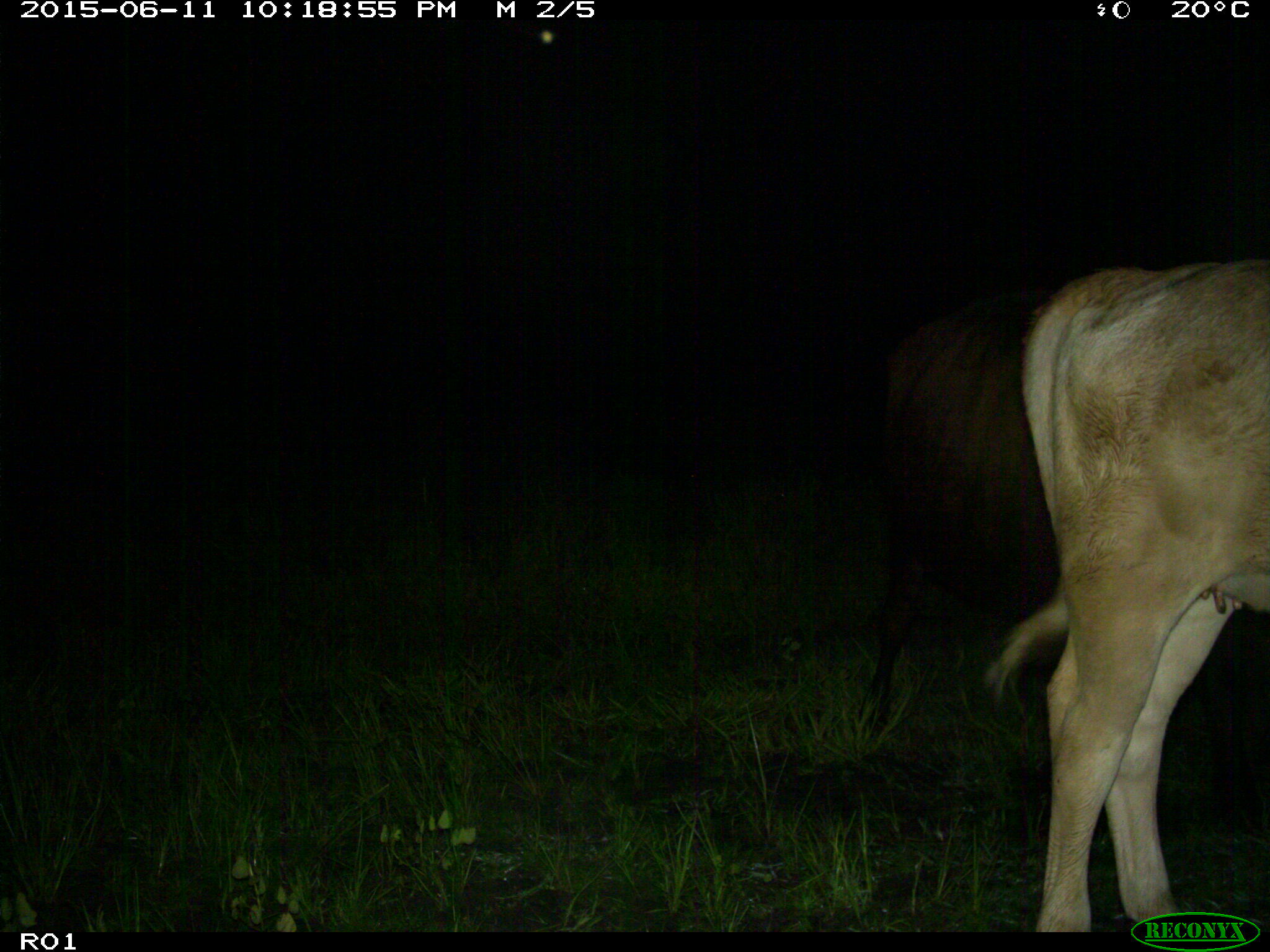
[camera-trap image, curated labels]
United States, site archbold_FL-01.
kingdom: Animalia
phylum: Chordata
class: Mammalia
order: Artiodactyla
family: Bovidae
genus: Bos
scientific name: Bos taurus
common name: domestic cow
Bos taurus (domestic cow).